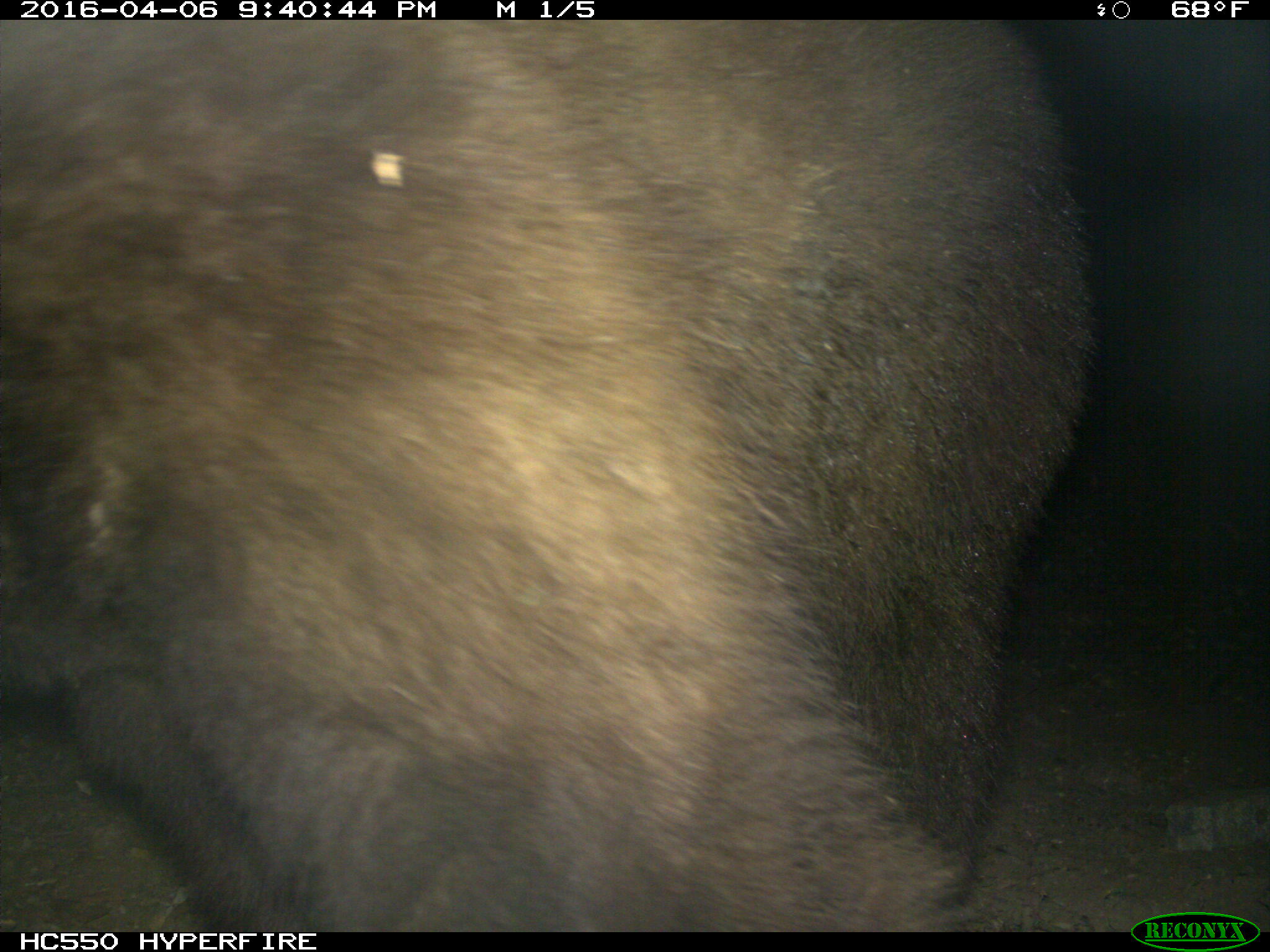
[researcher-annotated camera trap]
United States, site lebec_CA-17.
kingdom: Animalia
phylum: Chordata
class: Mammalia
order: Carnivora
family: Ursidae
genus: Ursus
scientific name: Ursus americanus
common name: american black bear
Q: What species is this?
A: Ursus americanus (american black bear).